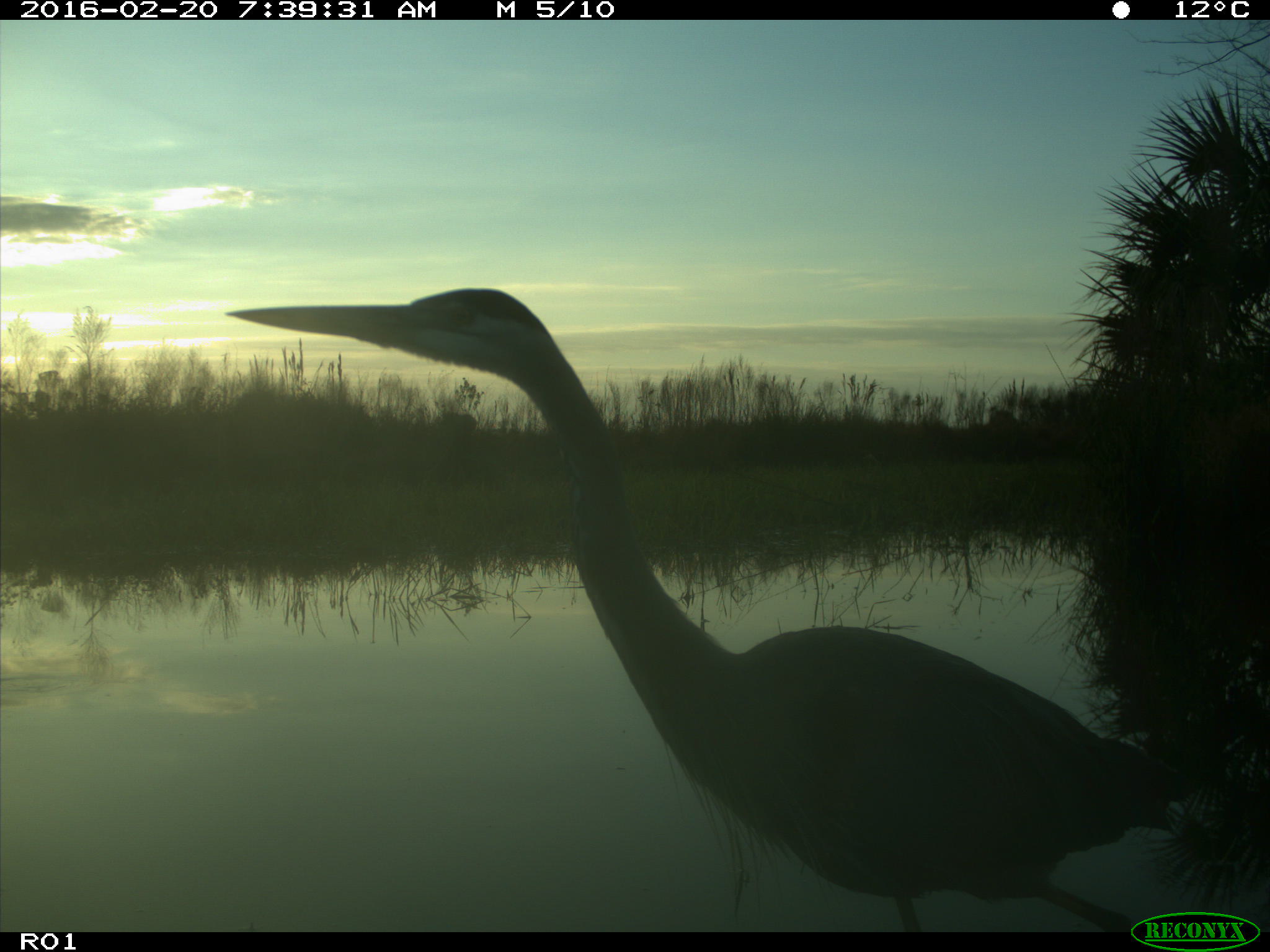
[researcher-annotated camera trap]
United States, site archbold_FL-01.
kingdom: Animalia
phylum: Chordata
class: Aves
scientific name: Aves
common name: birds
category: unidentified bird